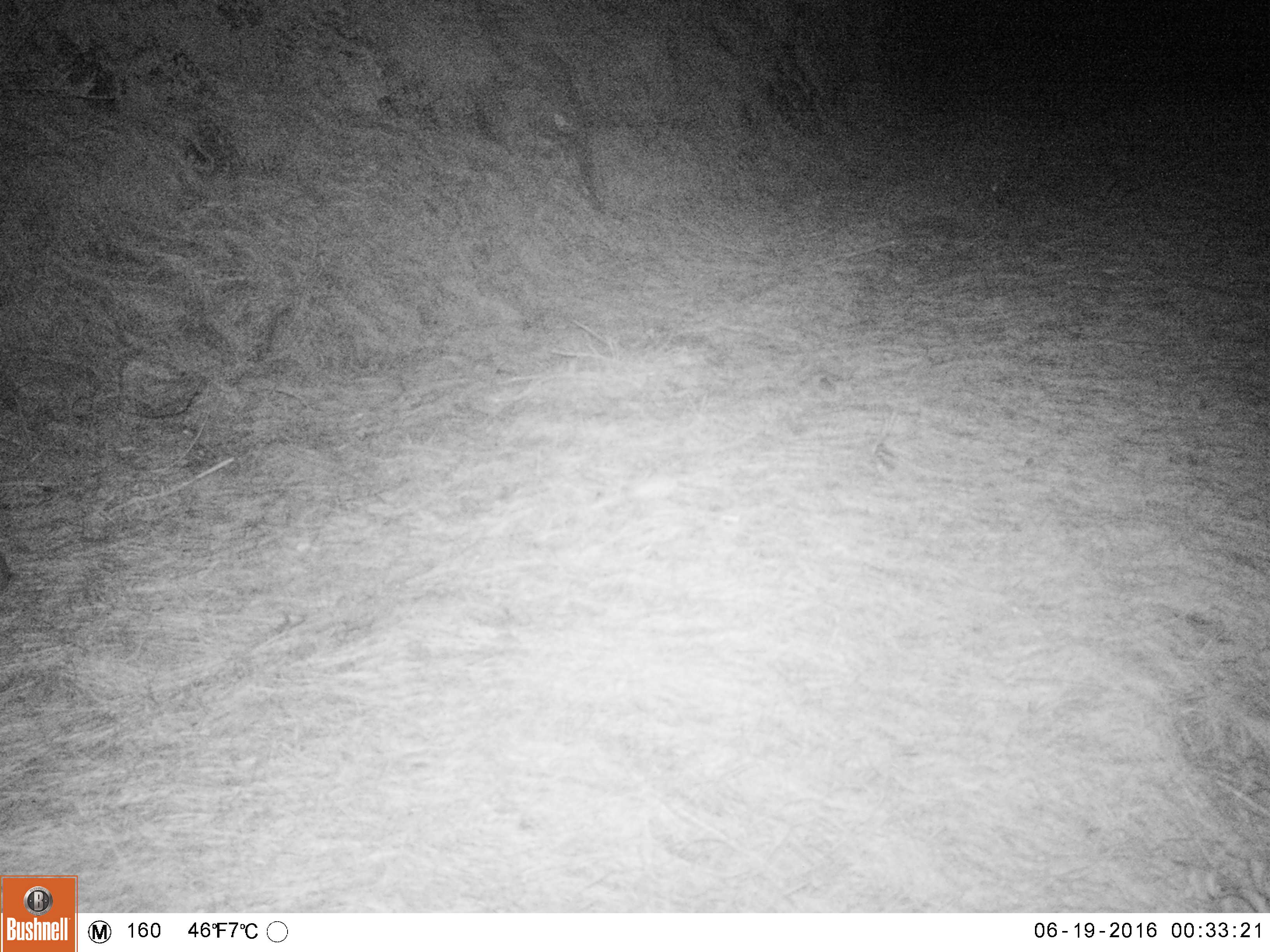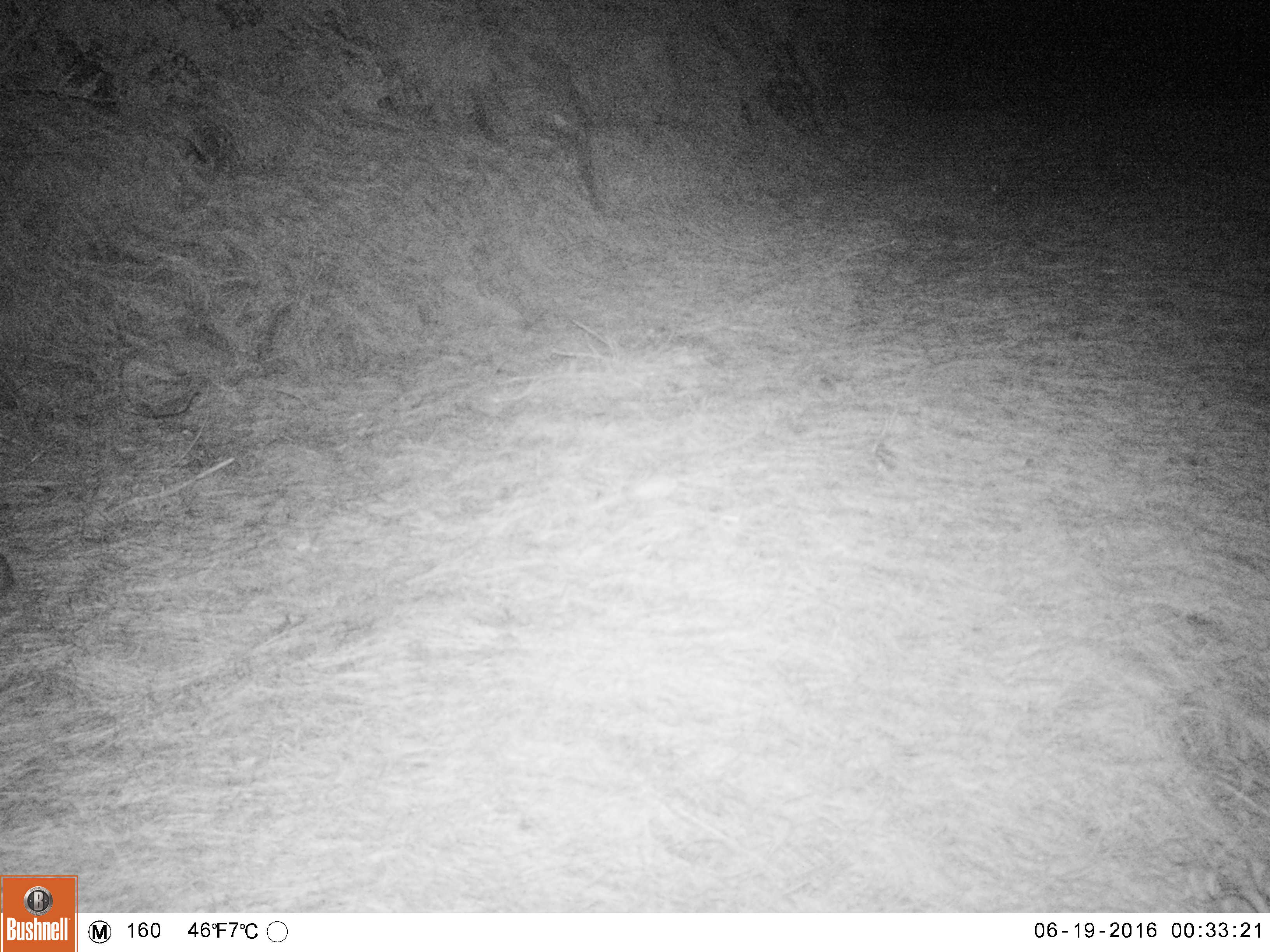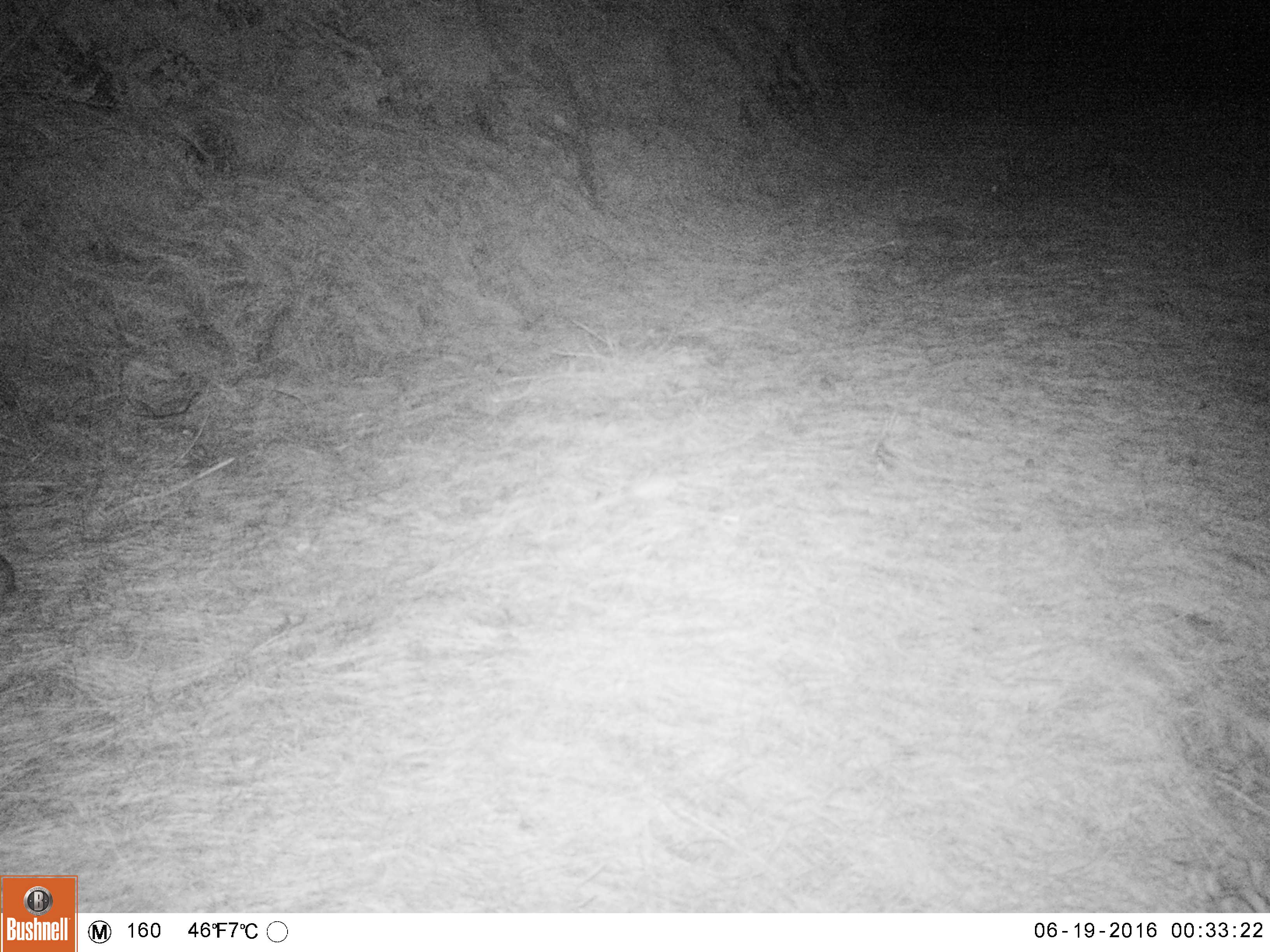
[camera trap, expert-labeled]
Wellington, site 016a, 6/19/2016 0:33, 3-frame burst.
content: unidentified animal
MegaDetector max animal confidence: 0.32